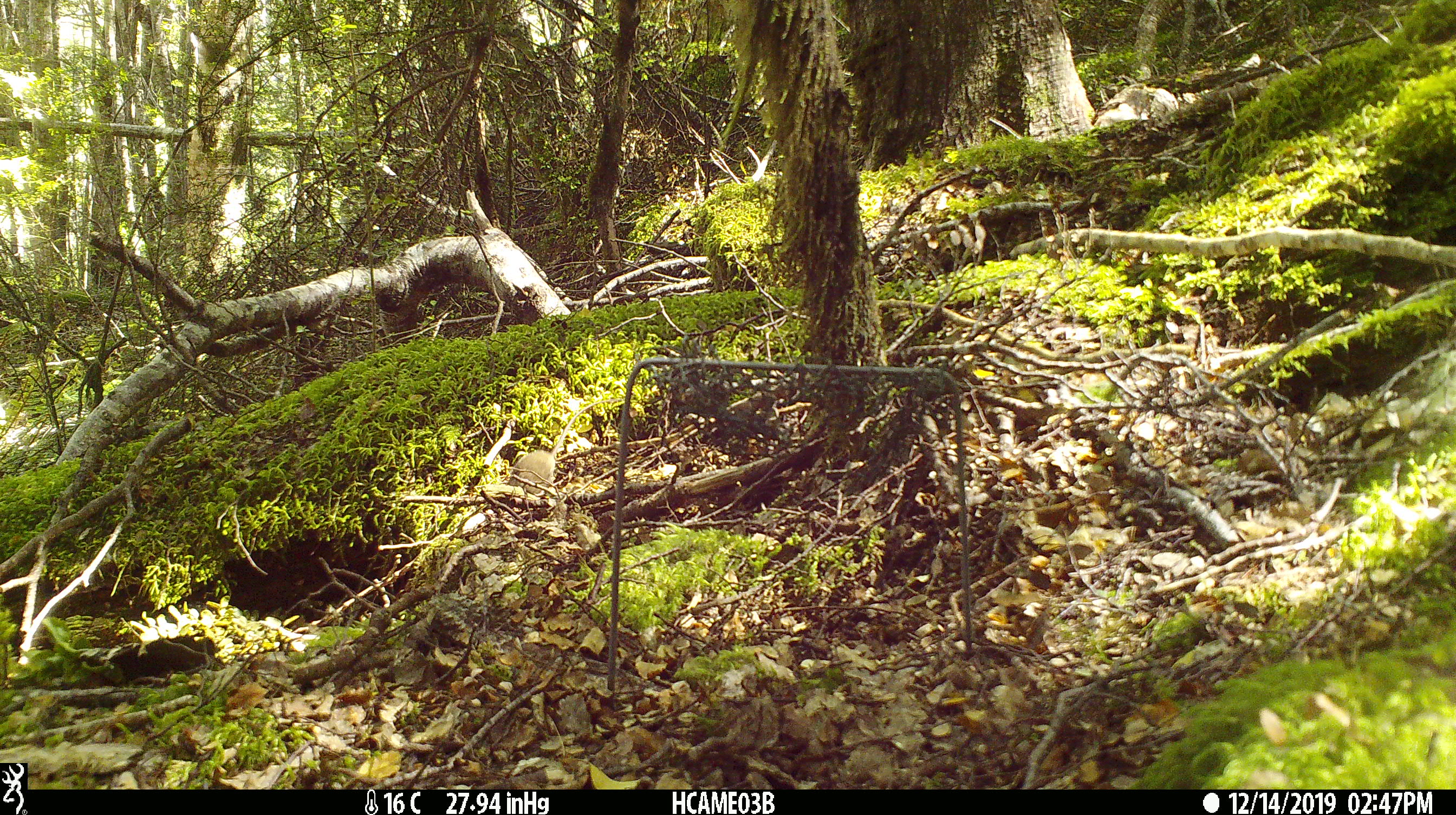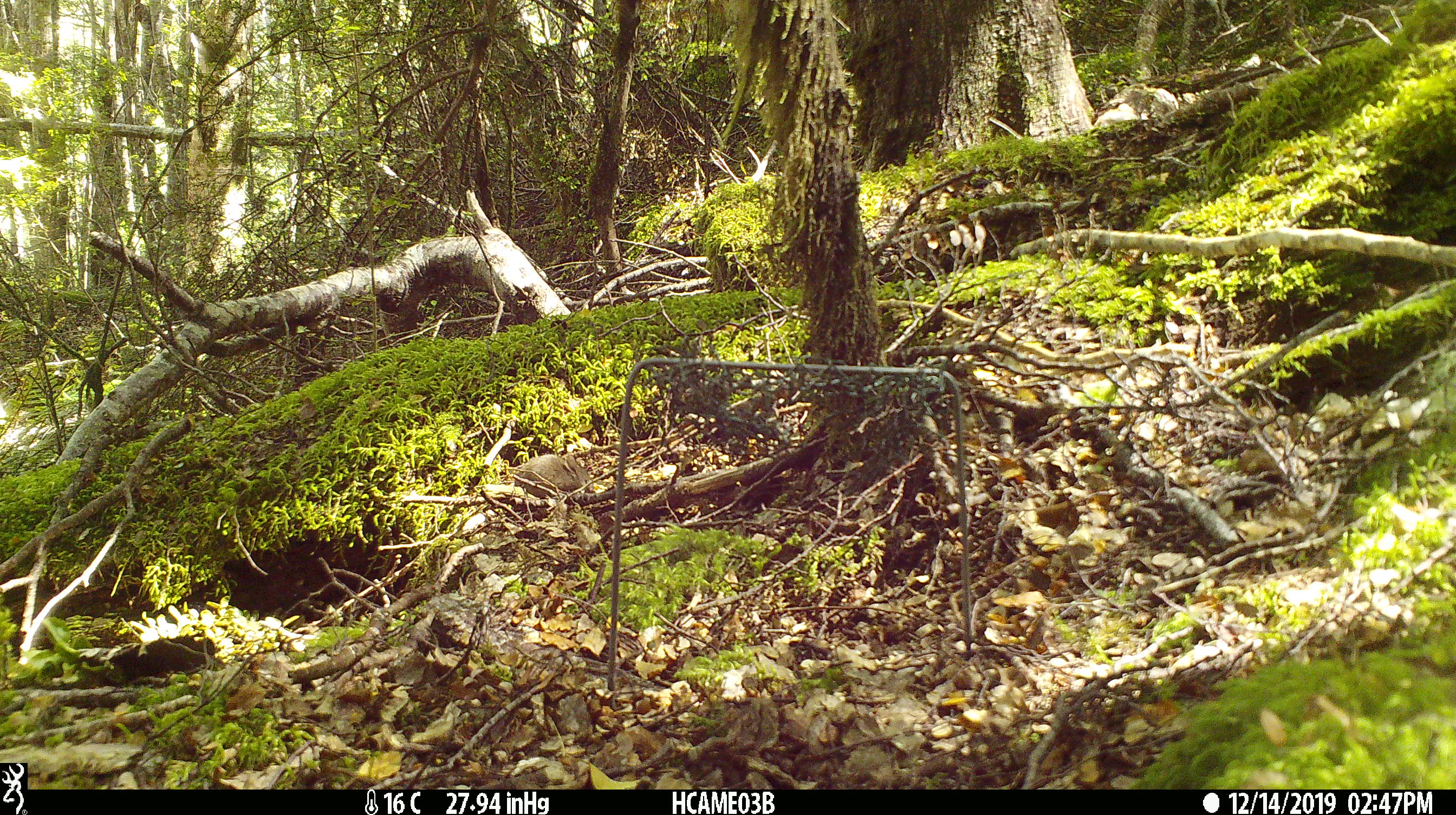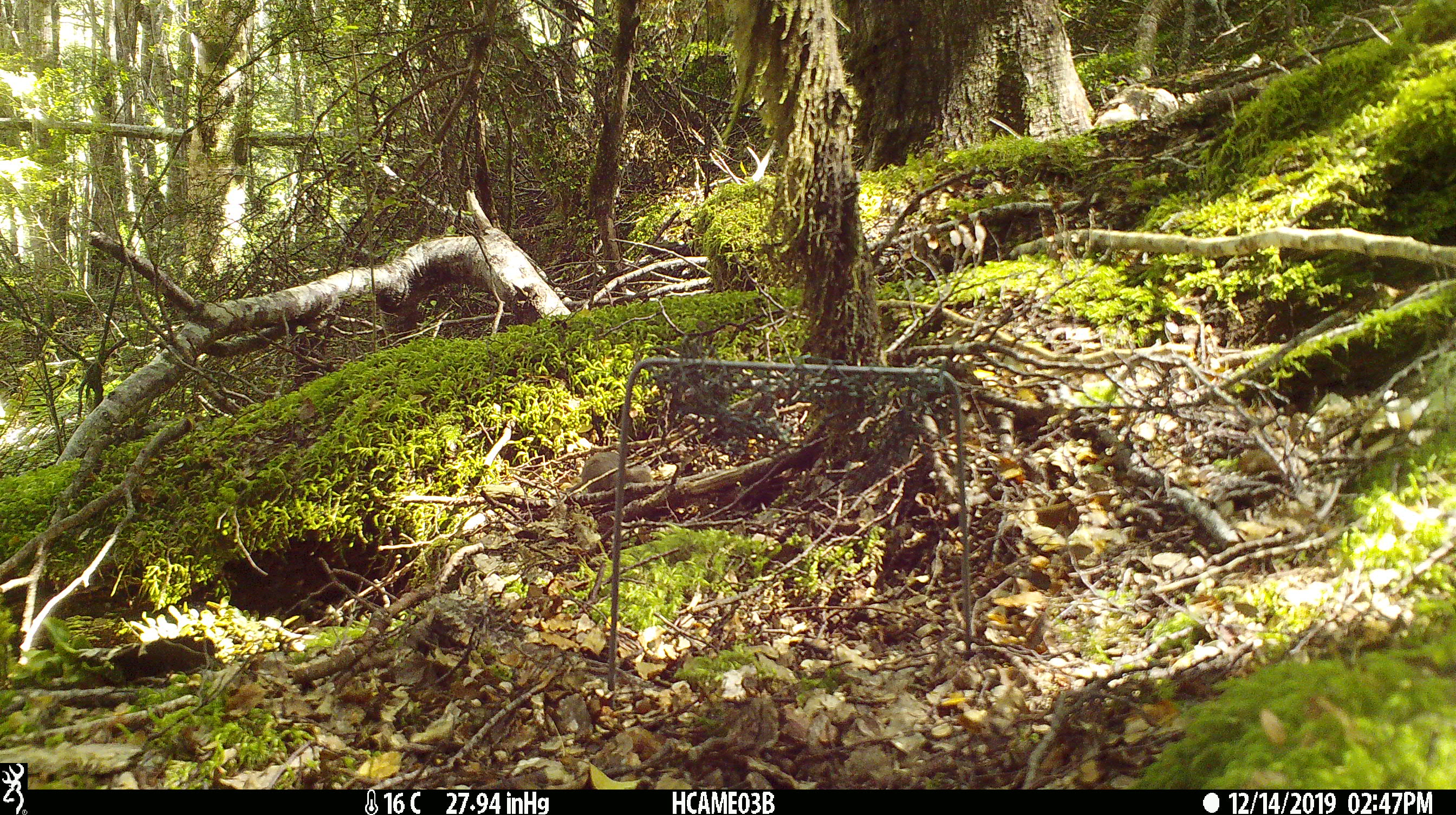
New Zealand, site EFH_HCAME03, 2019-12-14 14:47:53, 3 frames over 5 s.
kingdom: Animalia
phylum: Chordata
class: Mammalia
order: Rodentia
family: Muridae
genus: Mus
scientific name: Mus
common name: mouse